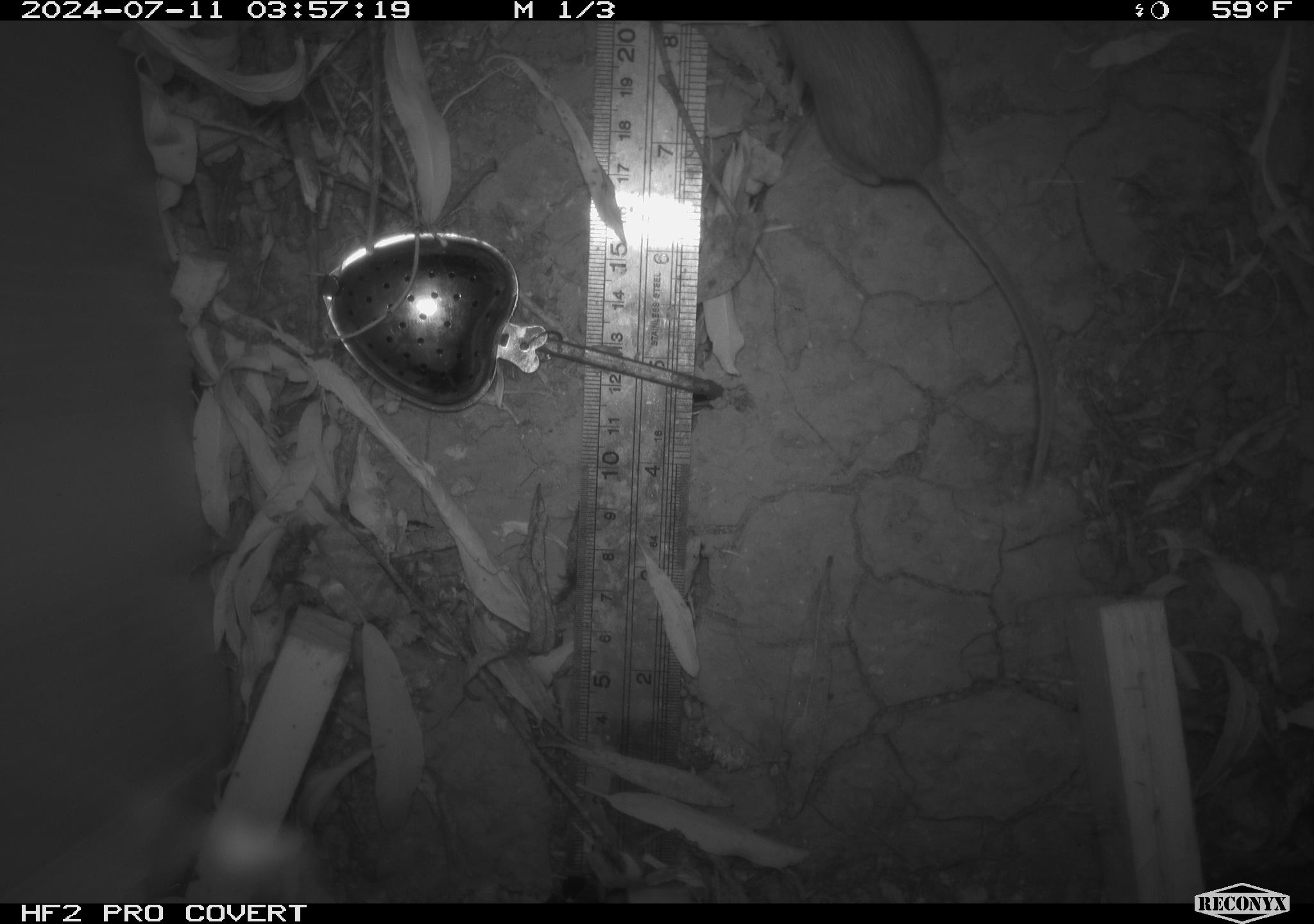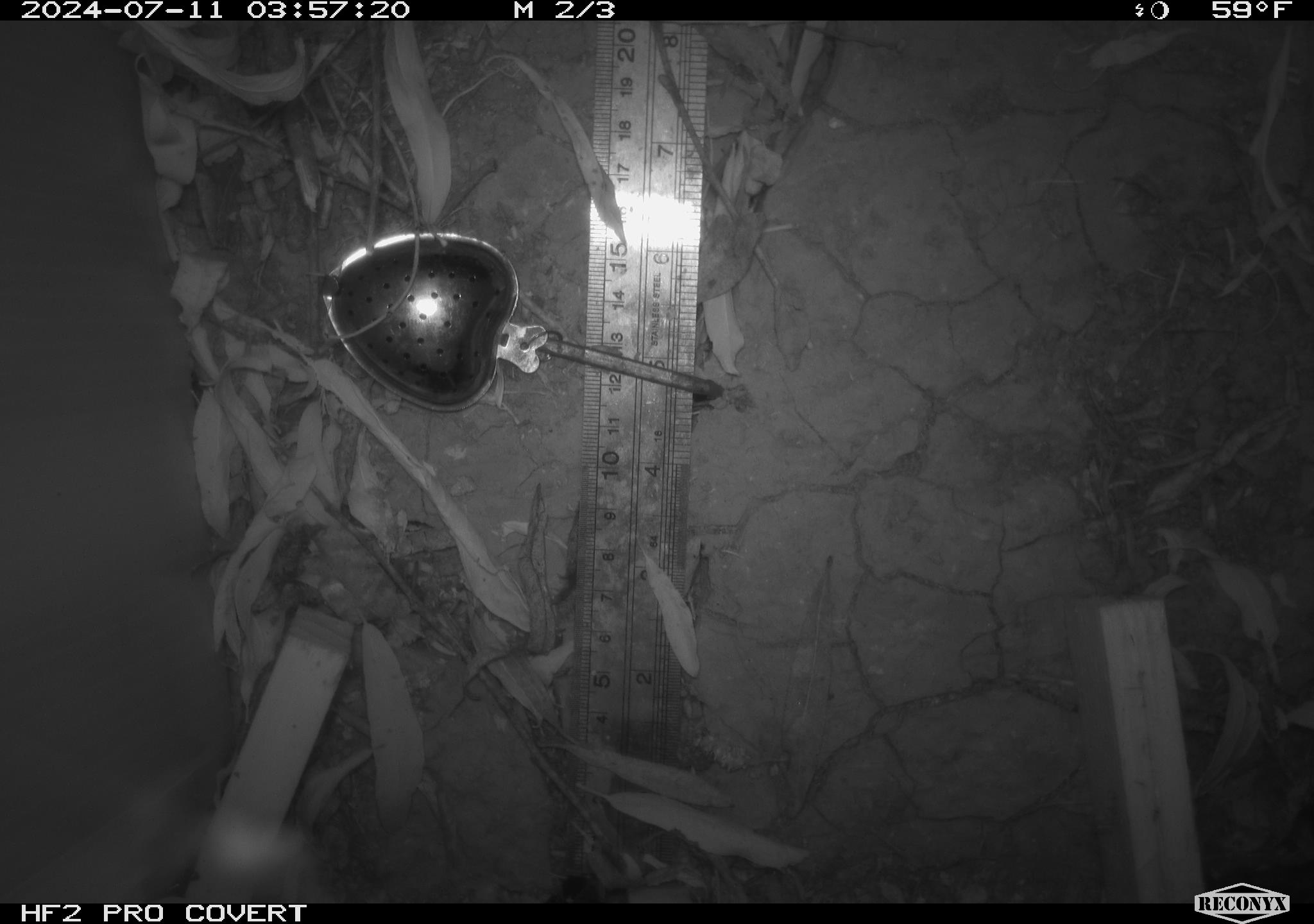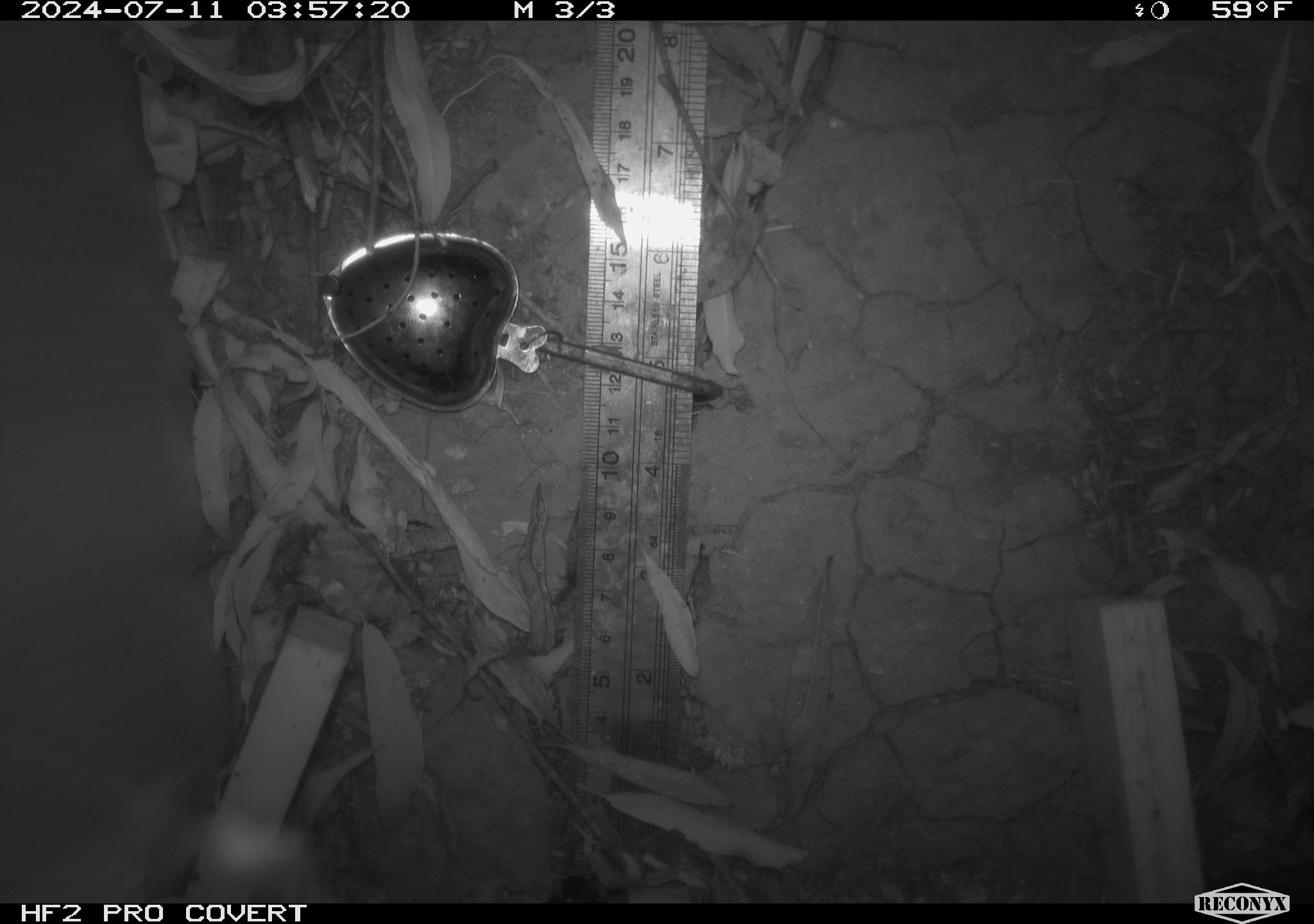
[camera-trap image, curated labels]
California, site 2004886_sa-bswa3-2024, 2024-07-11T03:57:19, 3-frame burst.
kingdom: Animalia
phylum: Chordata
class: Mammalia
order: Rodentia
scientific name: Rodentia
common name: mouse species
Mouse species (Rodentia).